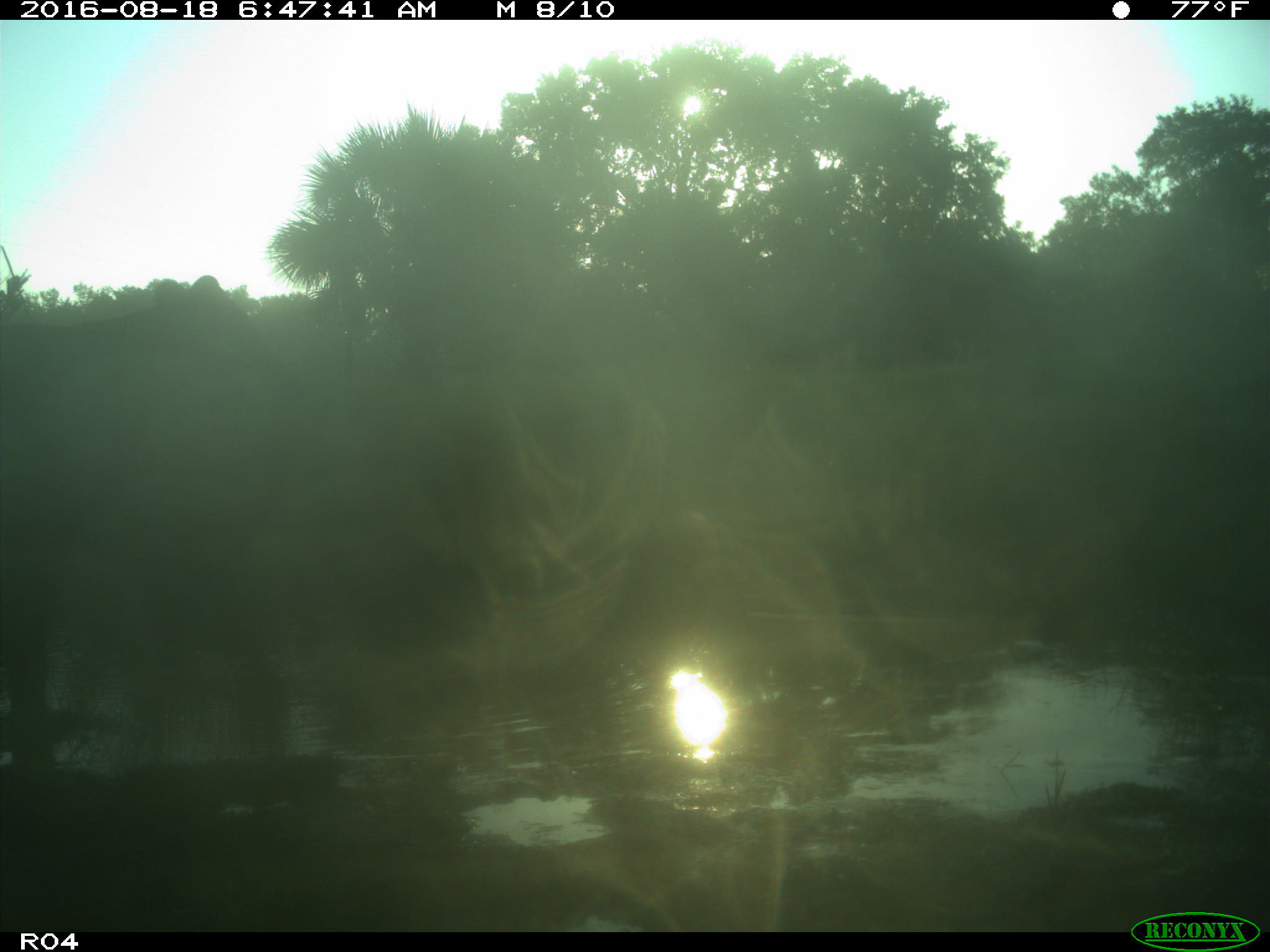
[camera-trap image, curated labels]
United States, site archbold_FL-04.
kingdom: Animalia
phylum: Chordata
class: Mammalia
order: Artiodactyla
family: Bovidae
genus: Bos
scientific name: Bos taurus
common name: domestic cow